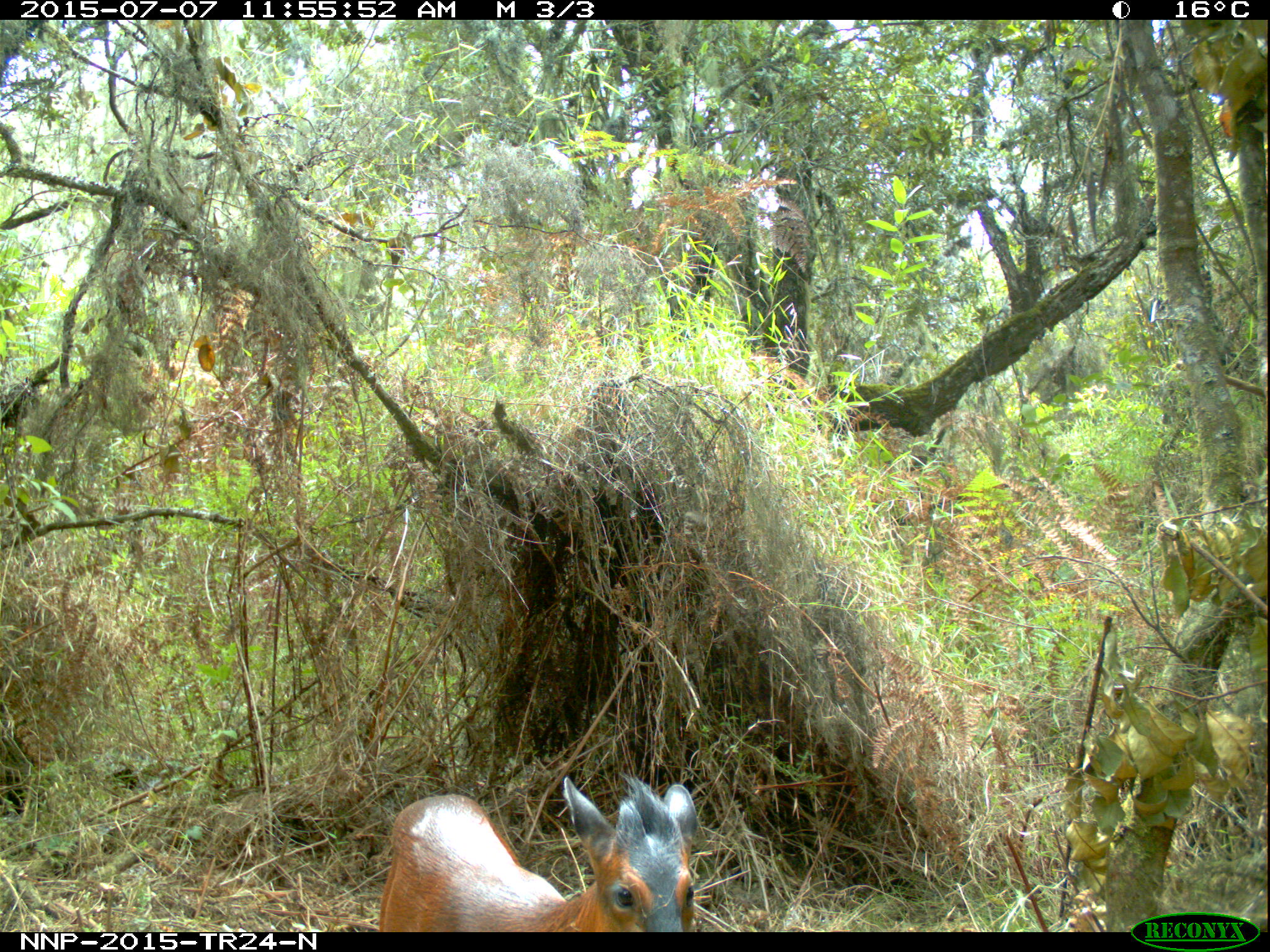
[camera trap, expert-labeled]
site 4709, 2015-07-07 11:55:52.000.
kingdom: Animalia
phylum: Chordata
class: Mammalia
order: Artiodactyla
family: Bovidae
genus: Cephalophus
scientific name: Cephalophus nigrifrons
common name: black-fronted duiker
Cephalophus nigrifrons (black-fronted duiker), count 1.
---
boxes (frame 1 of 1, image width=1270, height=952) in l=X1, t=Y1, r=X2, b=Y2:
cephalophus nigrifrons: l=378, t=773, r=699, b=931